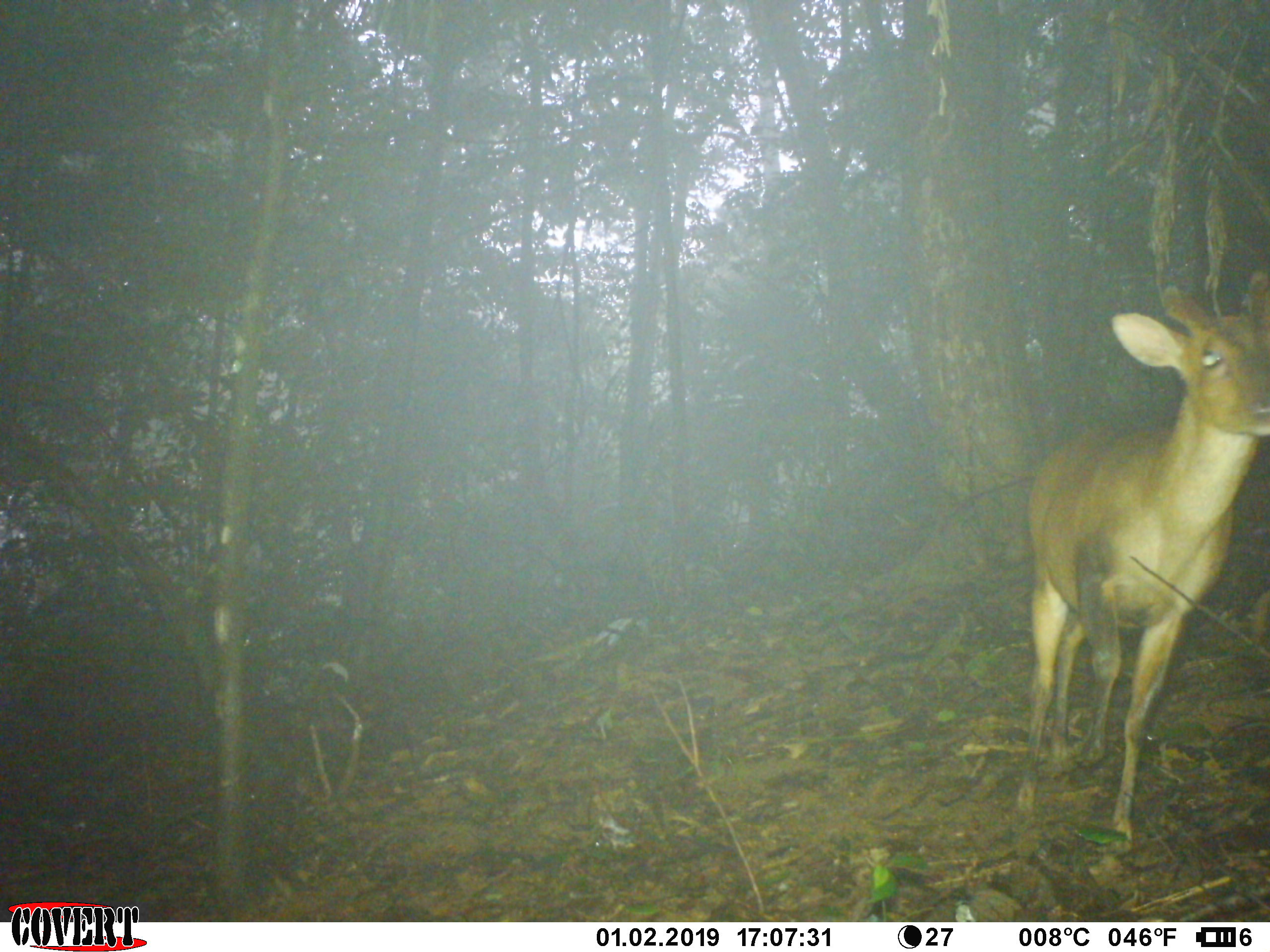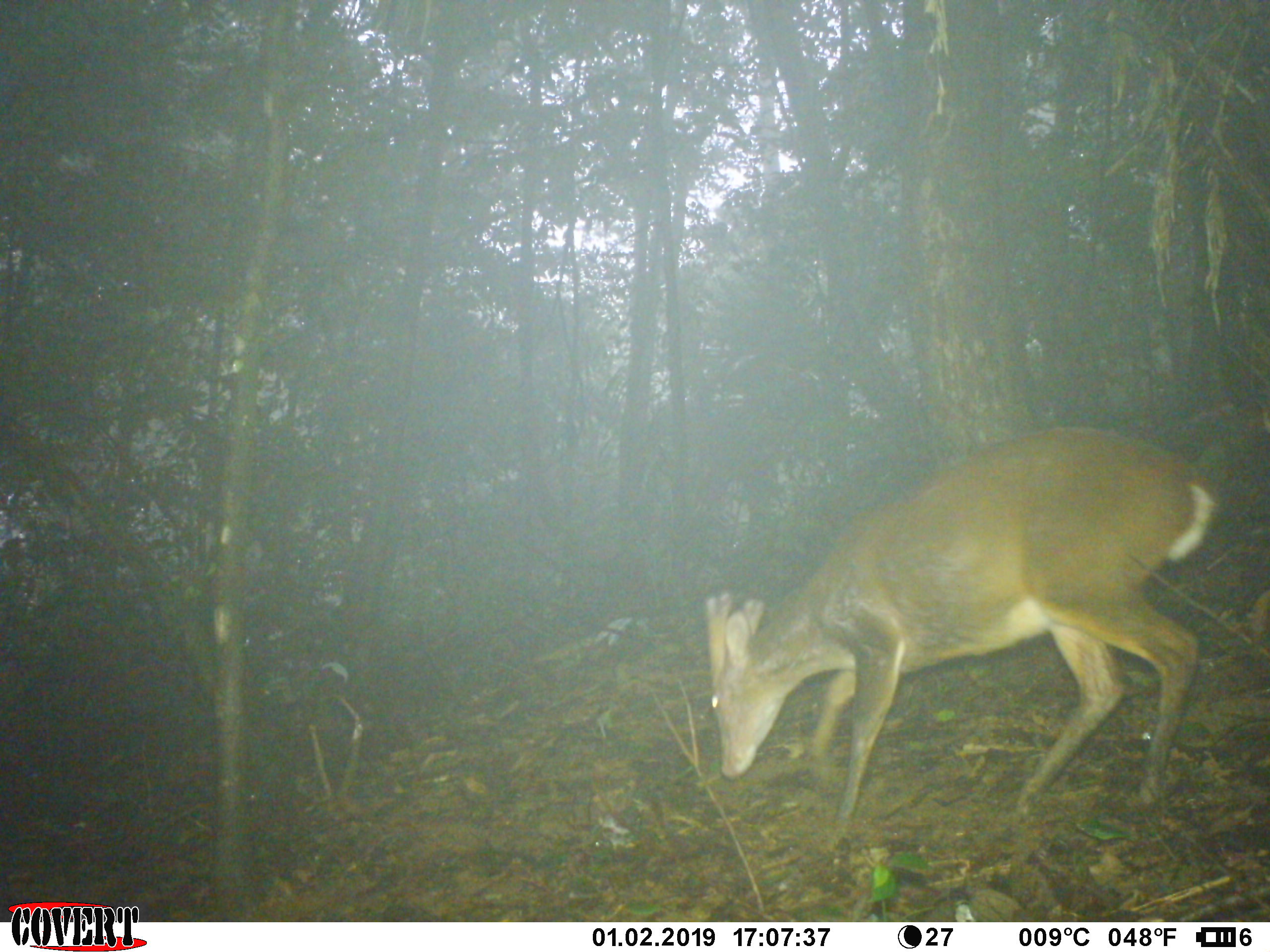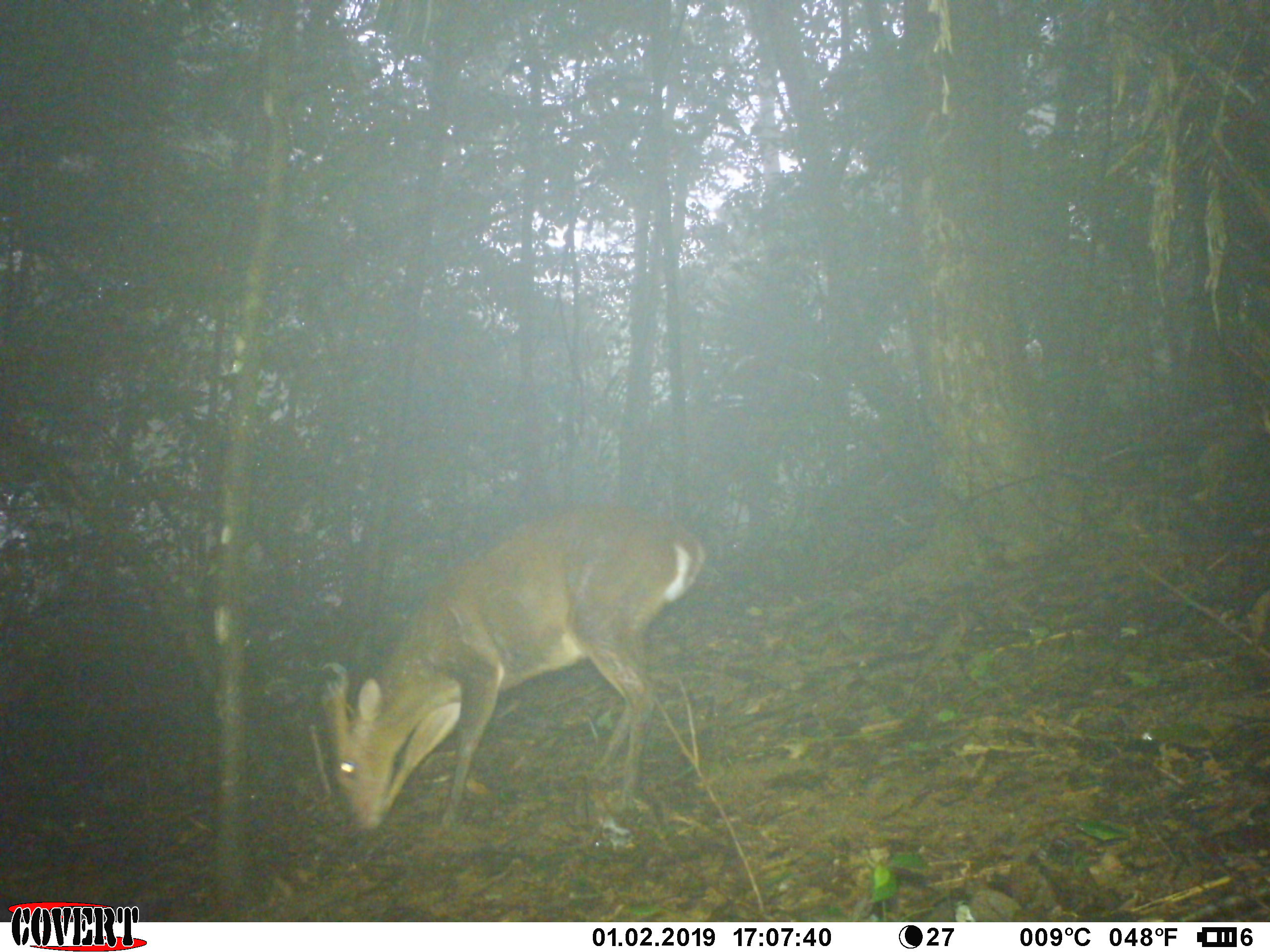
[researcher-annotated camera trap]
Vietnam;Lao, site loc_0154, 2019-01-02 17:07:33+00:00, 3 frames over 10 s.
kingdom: Animalia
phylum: Chordata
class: Mammalia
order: Artiodactyla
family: Cervidae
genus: Muntiacus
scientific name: Muntiacus vuquangensis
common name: large-antlered muntjac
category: large antlered muntjac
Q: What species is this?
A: Large antlered muntjac (large-antlered muntjac) (Muntiacus vuquangensis).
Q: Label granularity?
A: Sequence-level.